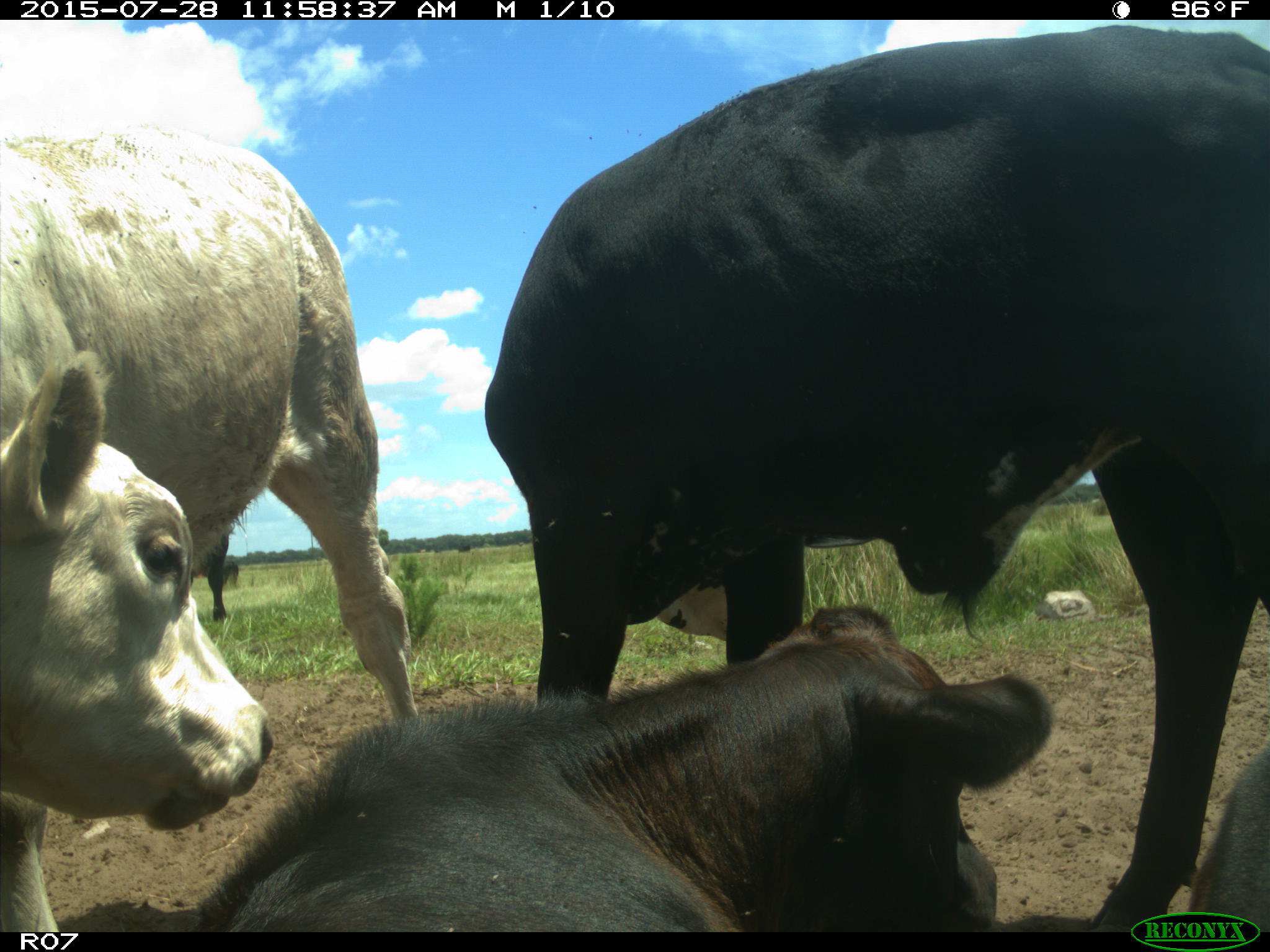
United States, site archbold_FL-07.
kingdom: Animalia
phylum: Chordata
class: Mammalia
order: Artiodactyla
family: Bovidae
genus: Bos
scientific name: Bos taurus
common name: domestic cow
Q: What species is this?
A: Bos taurus (domestic cow).